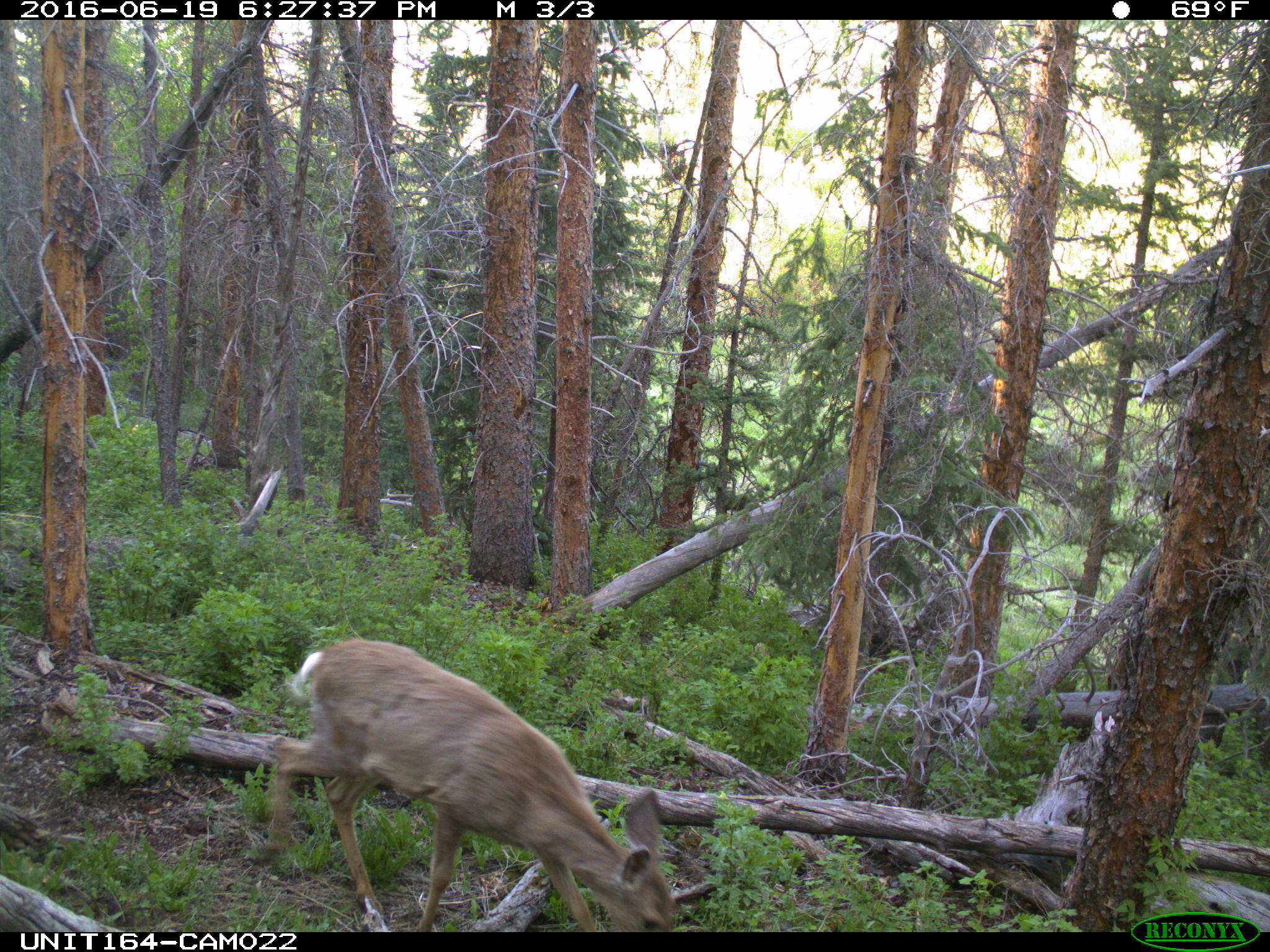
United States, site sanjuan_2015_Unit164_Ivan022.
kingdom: Animalia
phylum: Chordata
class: Mammalia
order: Artiodactyla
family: Cervidae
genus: Odocoileus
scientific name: Odocoileus hemionus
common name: mule deer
Odocoileus hemionus (mule deer).